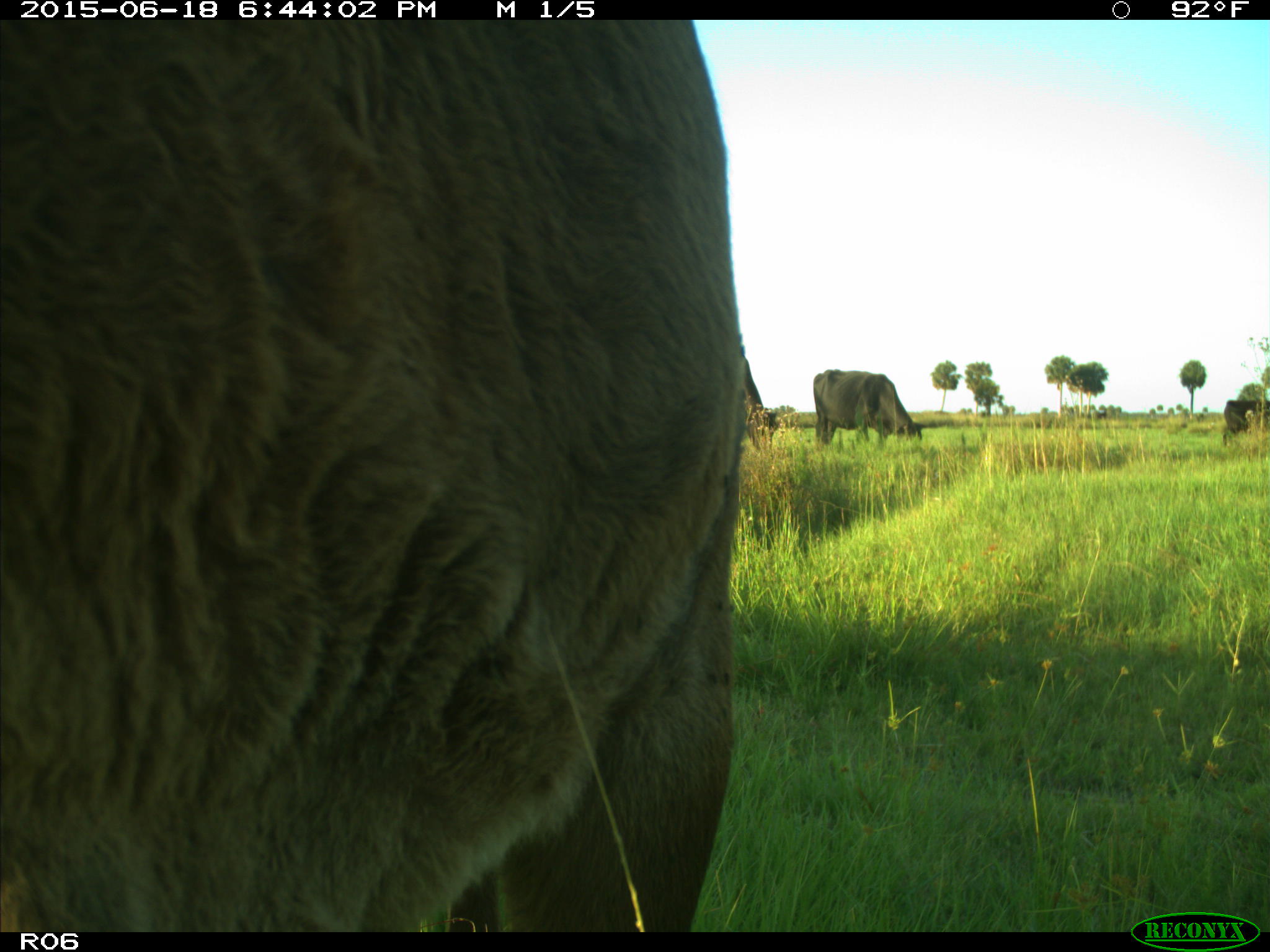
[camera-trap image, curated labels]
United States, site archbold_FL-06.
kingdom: Animalia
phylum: Chordata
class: Mammalia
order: Artiodactyla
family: Bovidae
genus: Bos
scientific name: Bos taurus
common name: domestic cow